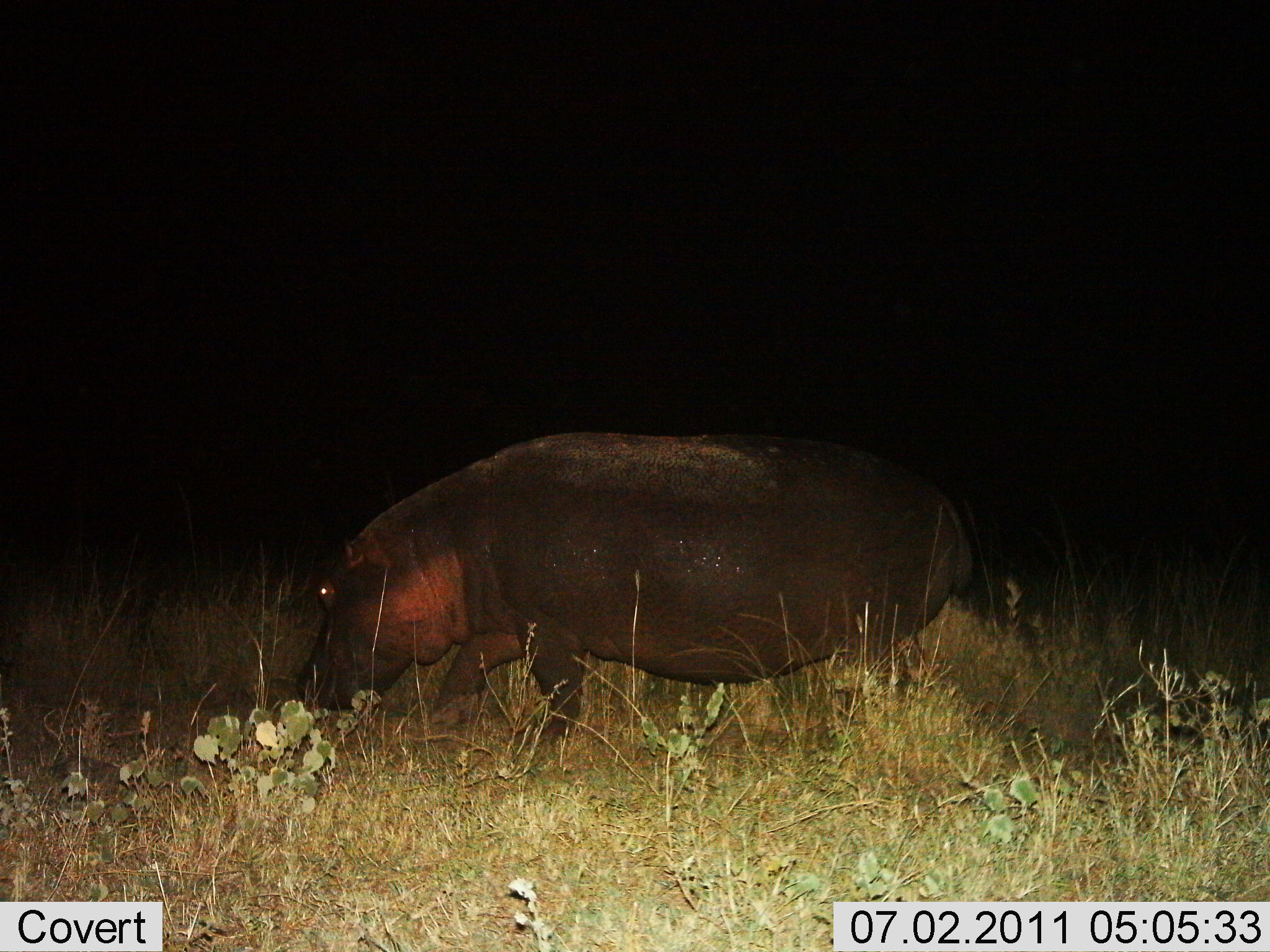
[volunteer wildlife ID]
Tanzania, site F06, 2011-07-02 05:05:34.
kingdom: Animalia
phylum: Chordata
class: Mammalia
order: Artiodactyla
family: Hippopotamidae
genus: Hippopotamus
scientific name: Hippopotamus amphibius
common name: hippopotamus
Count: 1.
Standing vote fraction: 10%.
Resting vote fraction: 0%.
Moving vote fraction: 70%.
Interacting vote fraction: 0%.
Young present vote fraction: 0%.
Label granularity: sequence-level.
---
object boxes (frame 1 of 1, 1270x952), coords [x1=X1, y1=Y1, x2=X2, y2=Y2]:
animal: [x1=298, y1=428, x2=980, y2=751]